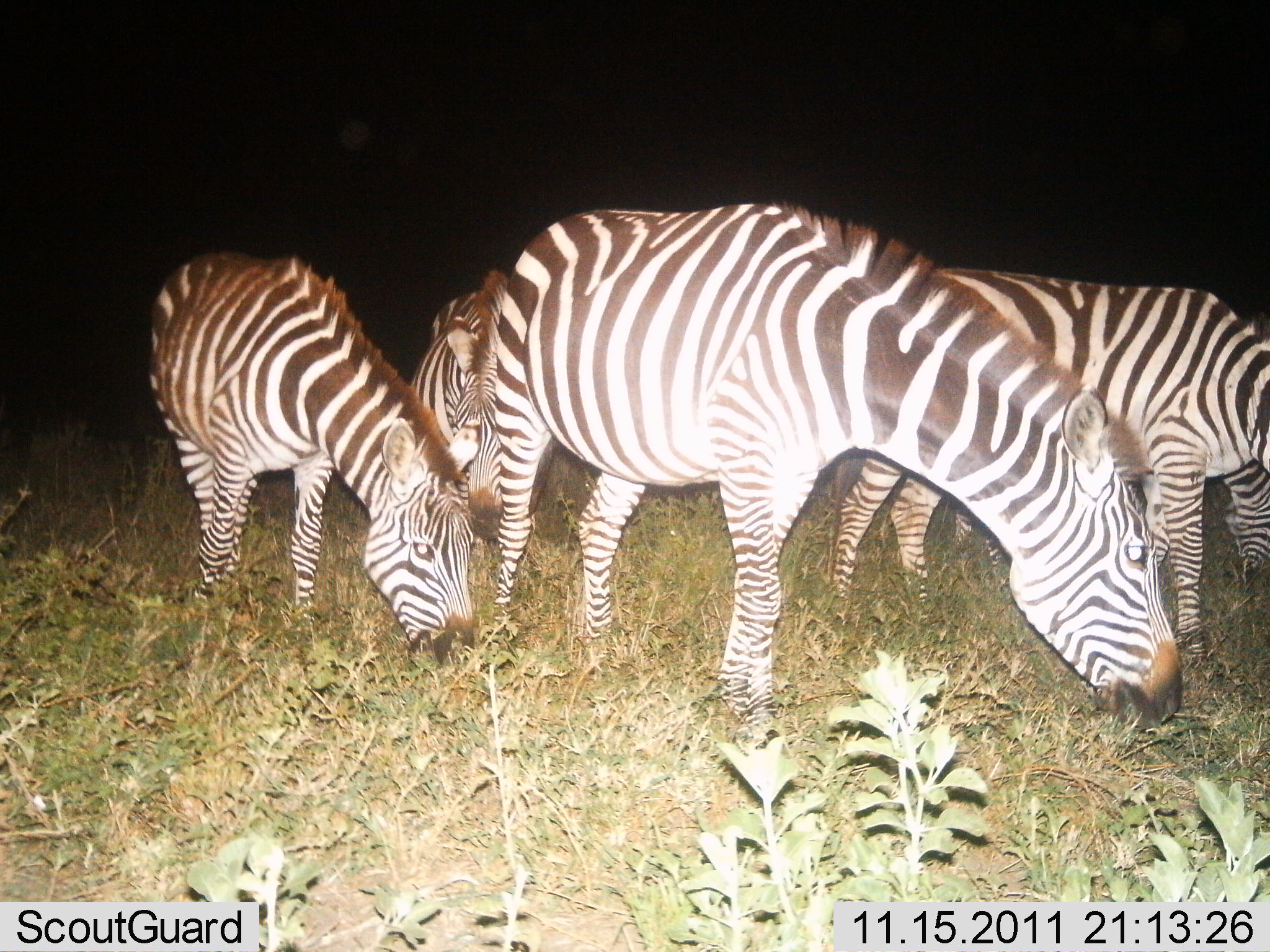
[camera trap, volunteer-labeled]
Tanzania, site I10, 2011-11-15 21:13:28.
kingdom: Animalia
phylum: Chordata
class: Mammalia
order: Perissodactyla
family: Equidae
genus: Equus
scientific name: Equus quagga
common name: plains zebra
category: zebra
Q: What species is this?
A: Zebra (plains zebra) (Equus quagga).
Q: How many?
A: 4.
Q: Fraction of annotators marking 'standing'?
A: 0%.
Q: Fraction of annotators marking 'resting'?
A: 0%.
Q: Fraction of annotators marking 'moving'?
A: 0%.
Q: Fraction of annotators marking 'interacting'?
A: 0%.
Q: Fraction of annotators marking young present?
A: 8%.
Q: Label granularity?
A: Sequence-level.